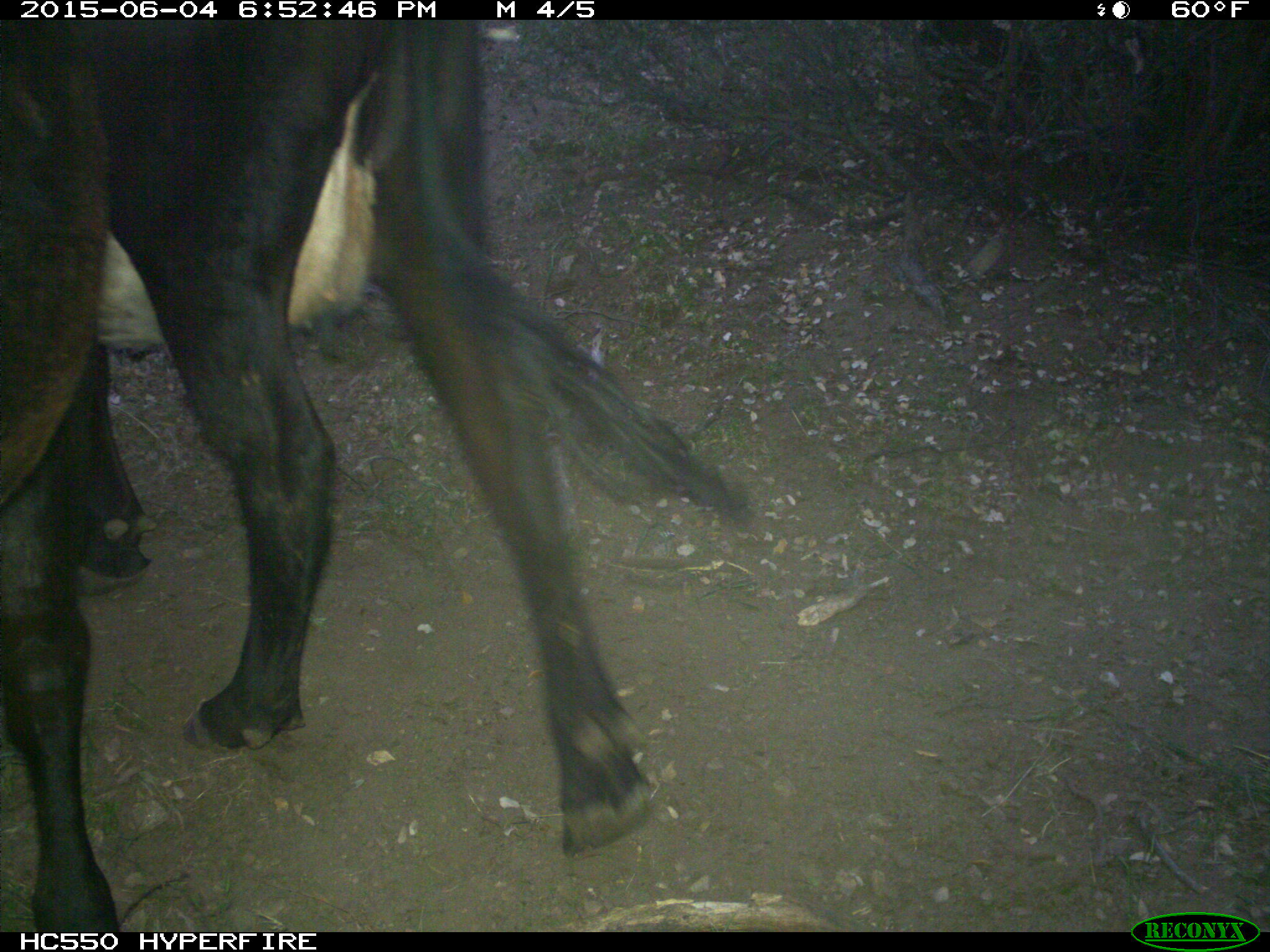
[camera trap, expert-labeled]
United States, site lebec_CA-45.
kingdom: Animalia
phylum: Chordata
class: Mammalia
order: Artiodactyla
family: Bovidae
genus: Bos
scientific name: Bos taurus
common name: domestic cow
Bos taurus (domestic cow).